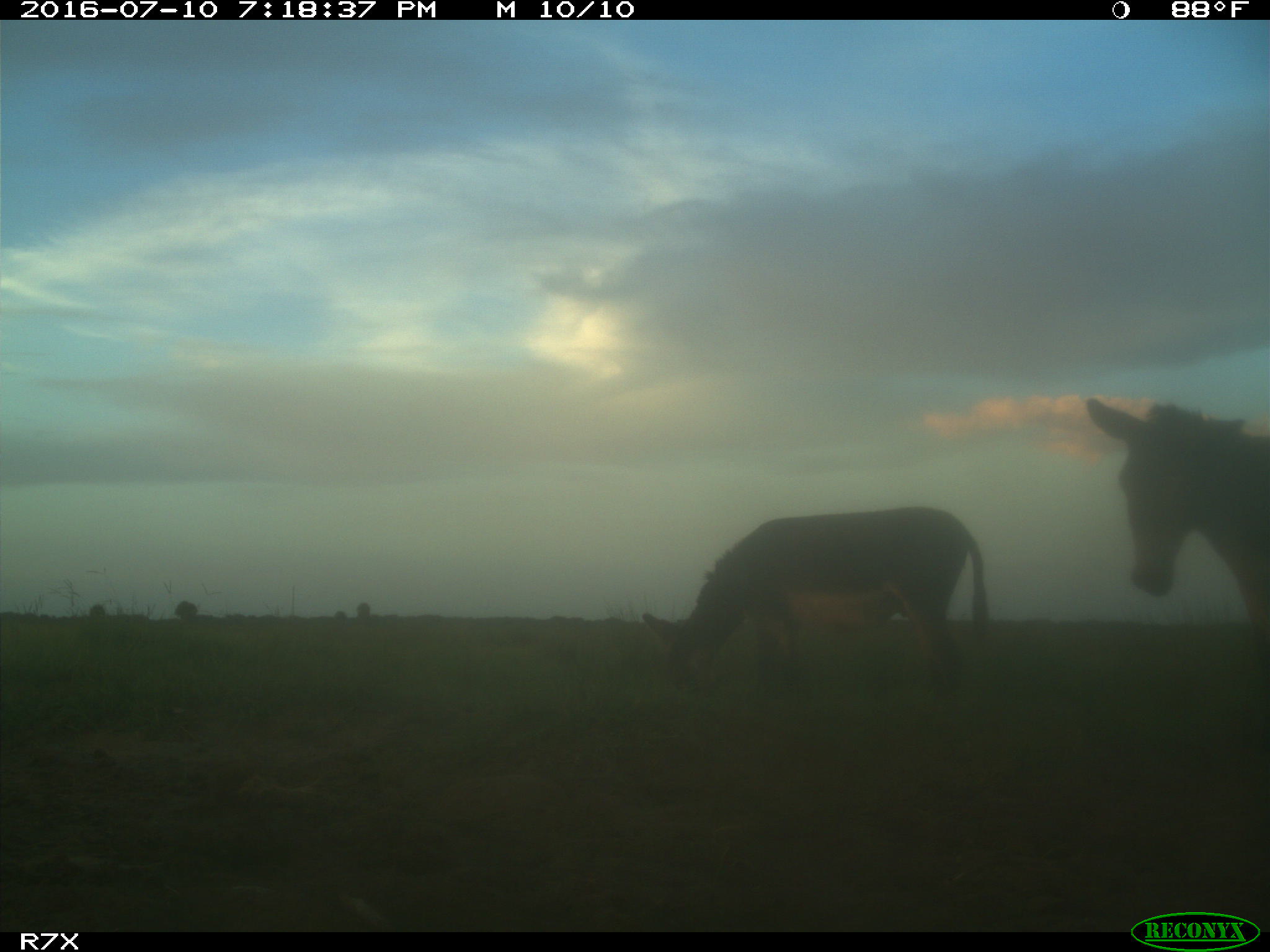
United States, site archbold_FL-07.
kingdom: Animalia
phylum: Chordata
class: Mammalia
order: Perissodactyla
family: Equidae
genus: Equus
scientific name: Equus africanus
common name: african wild ass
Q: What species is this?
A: Equus africanus (african wild ass).